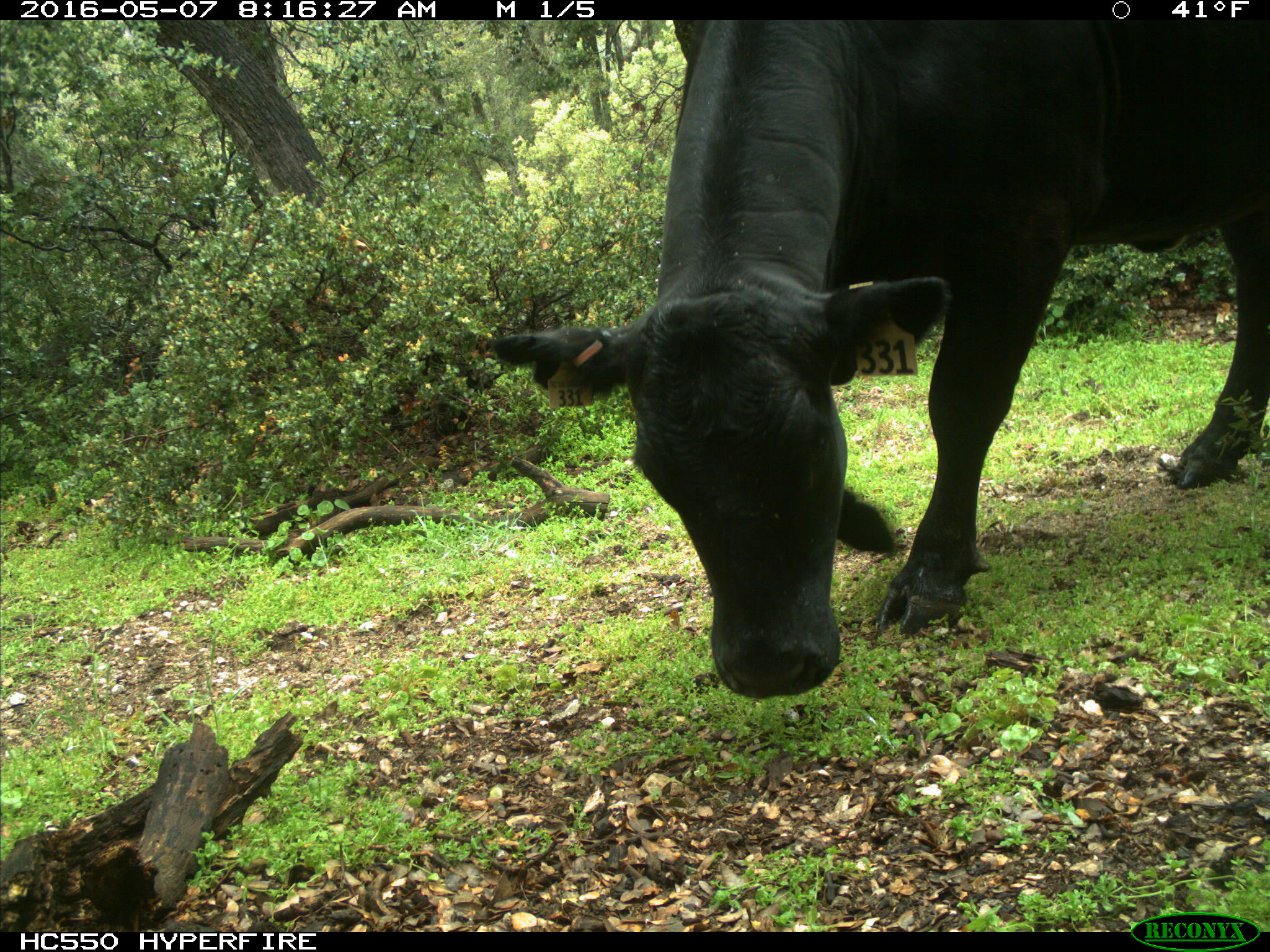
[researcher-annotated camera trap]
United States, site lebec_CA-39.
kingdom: Animalia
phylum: Chordata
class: Mammalia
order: Artiodactyla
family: Bovidae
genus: Bos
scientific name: Bos taurus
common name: domestic cow